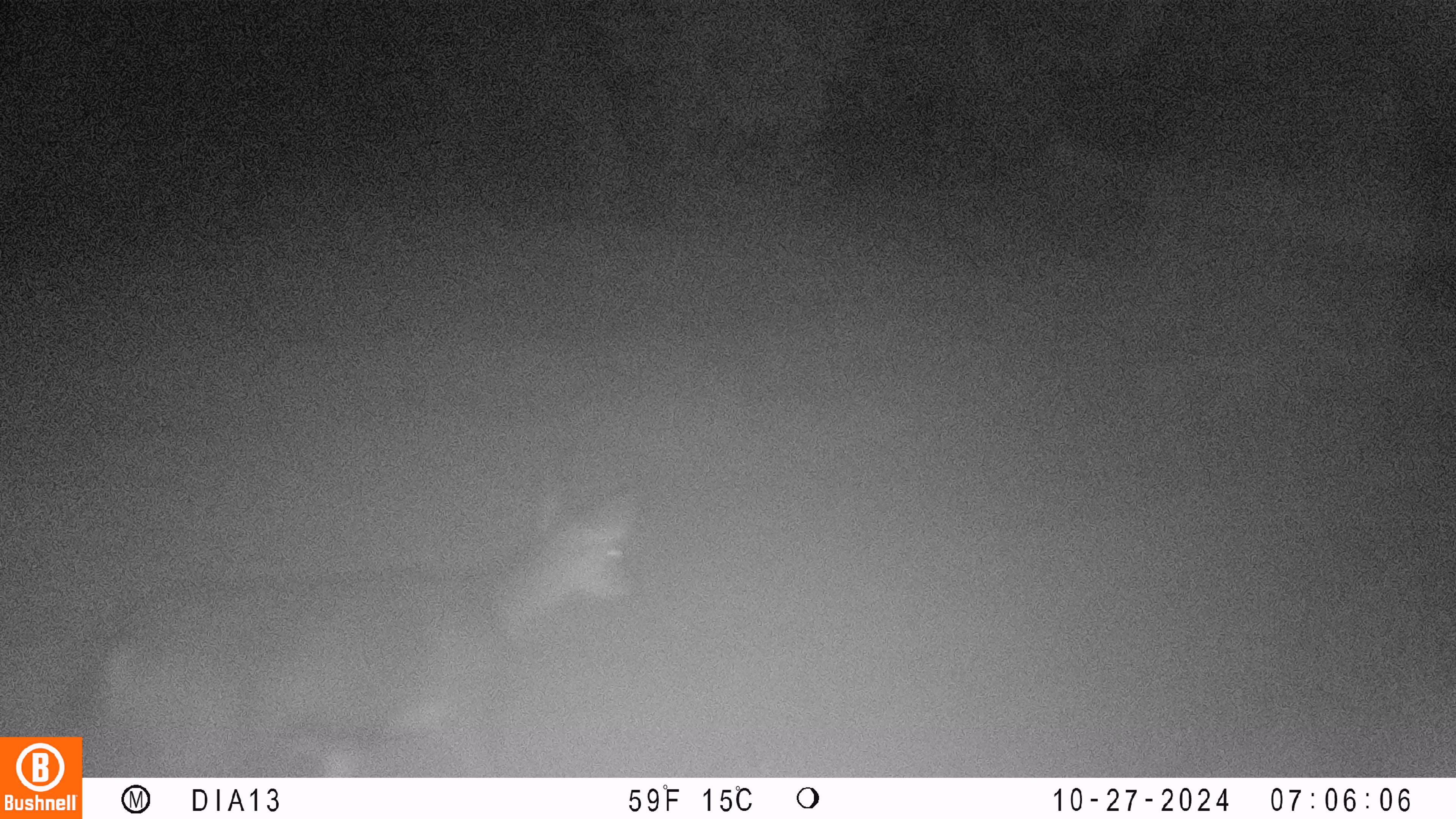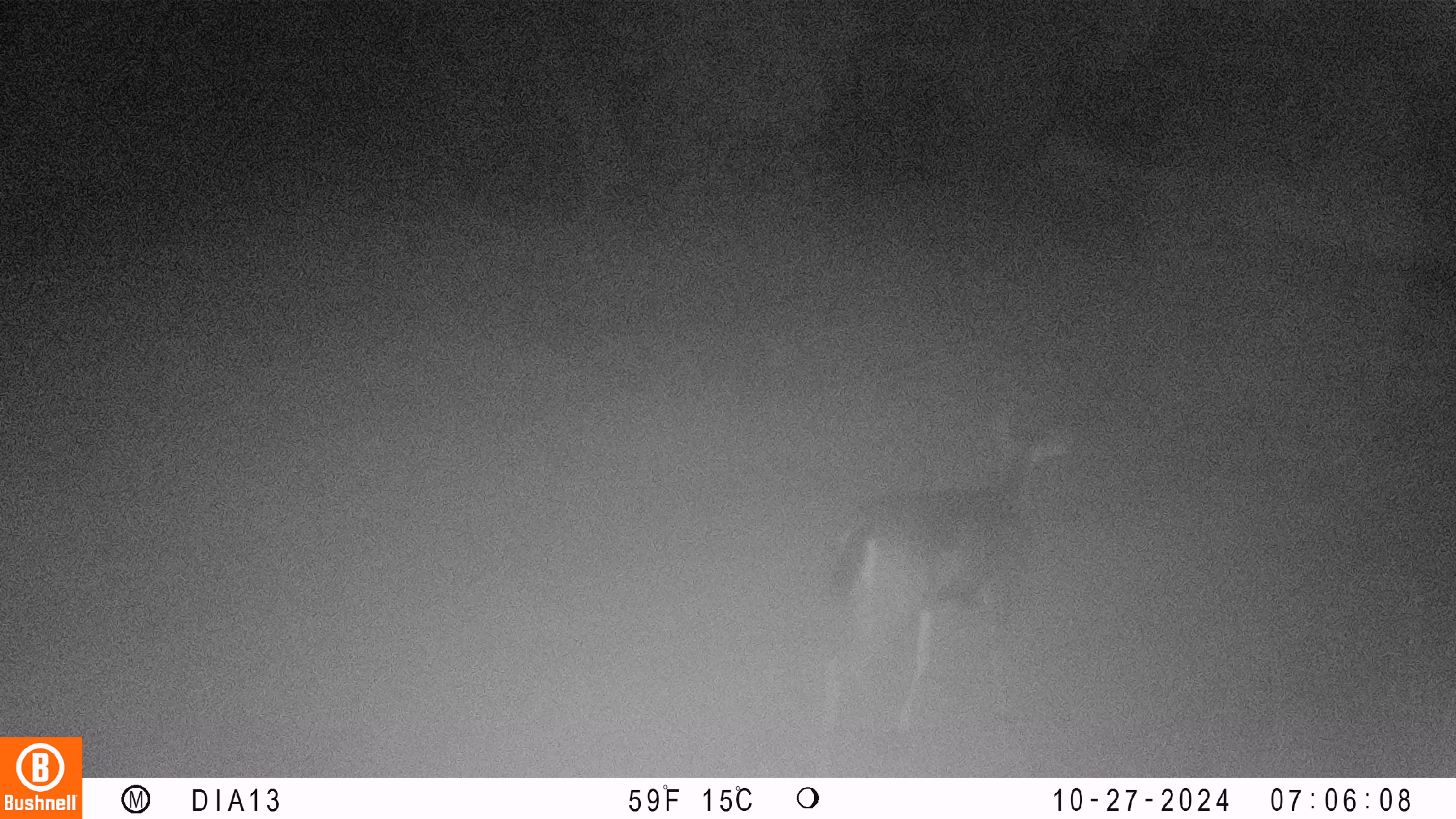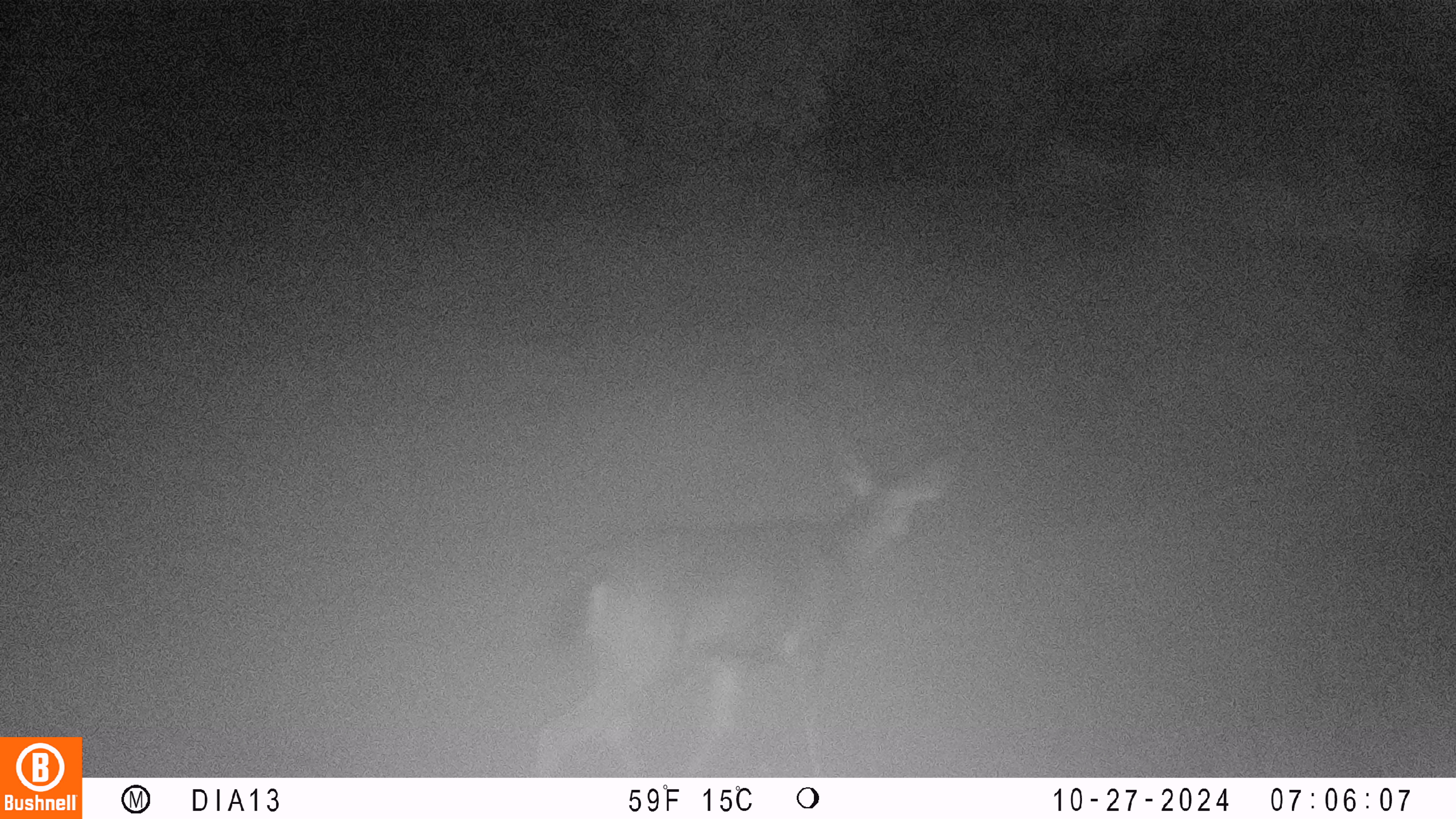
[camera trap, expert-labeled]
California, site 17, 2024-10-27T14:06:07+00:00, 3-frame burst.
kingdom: Animalia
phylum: Chordata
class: Mammalia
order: Artiodactyla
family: Cervidae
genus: Odocoileus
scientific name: Odocoileus hemionus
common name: mule deer